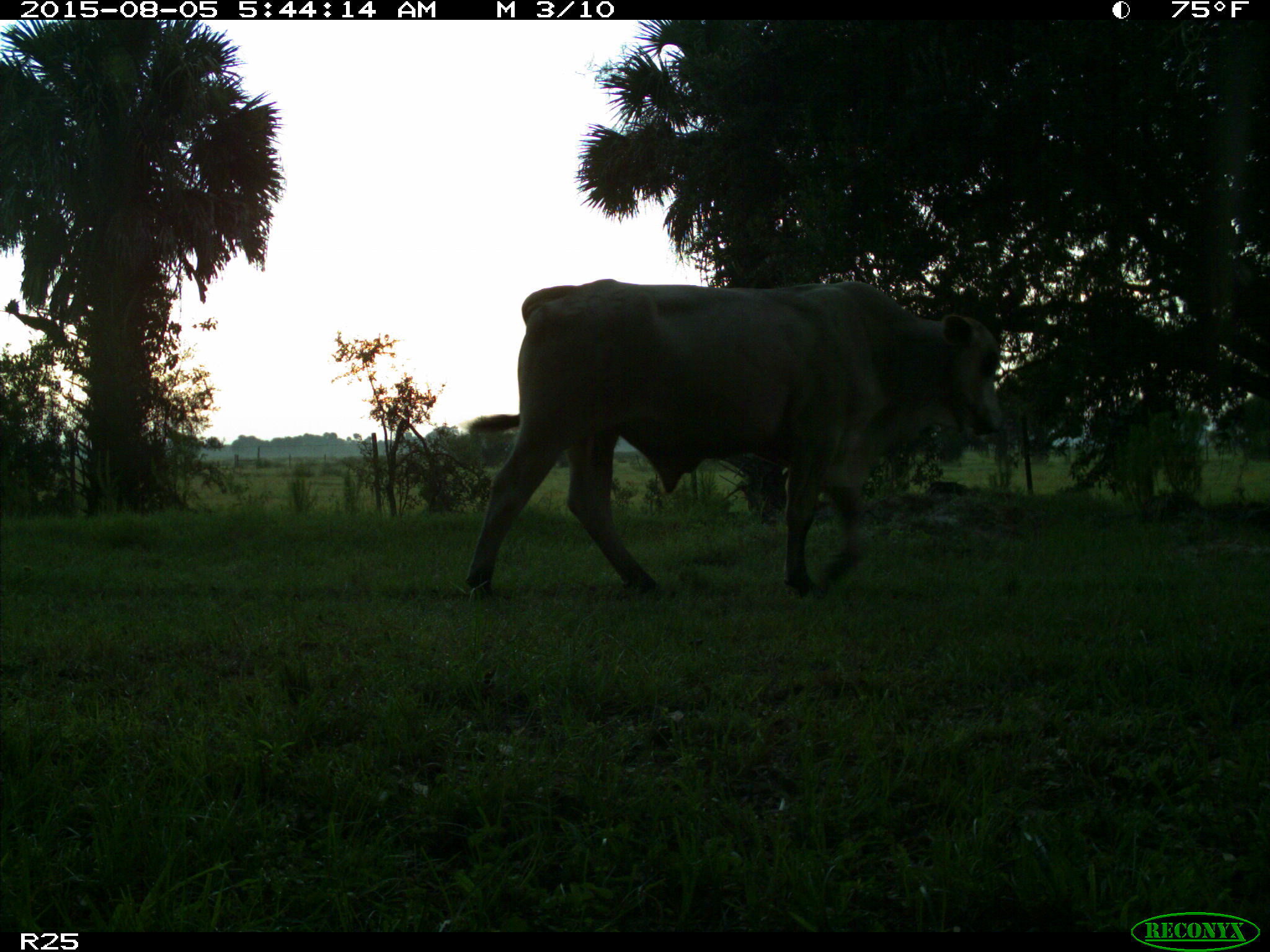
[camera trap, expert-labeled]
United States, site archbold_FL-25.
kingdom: Animalia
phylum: Chordata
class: Mammalia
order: Artiodactyla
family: Bovidae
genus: Bos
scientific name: Bos taurus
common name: domestic cow